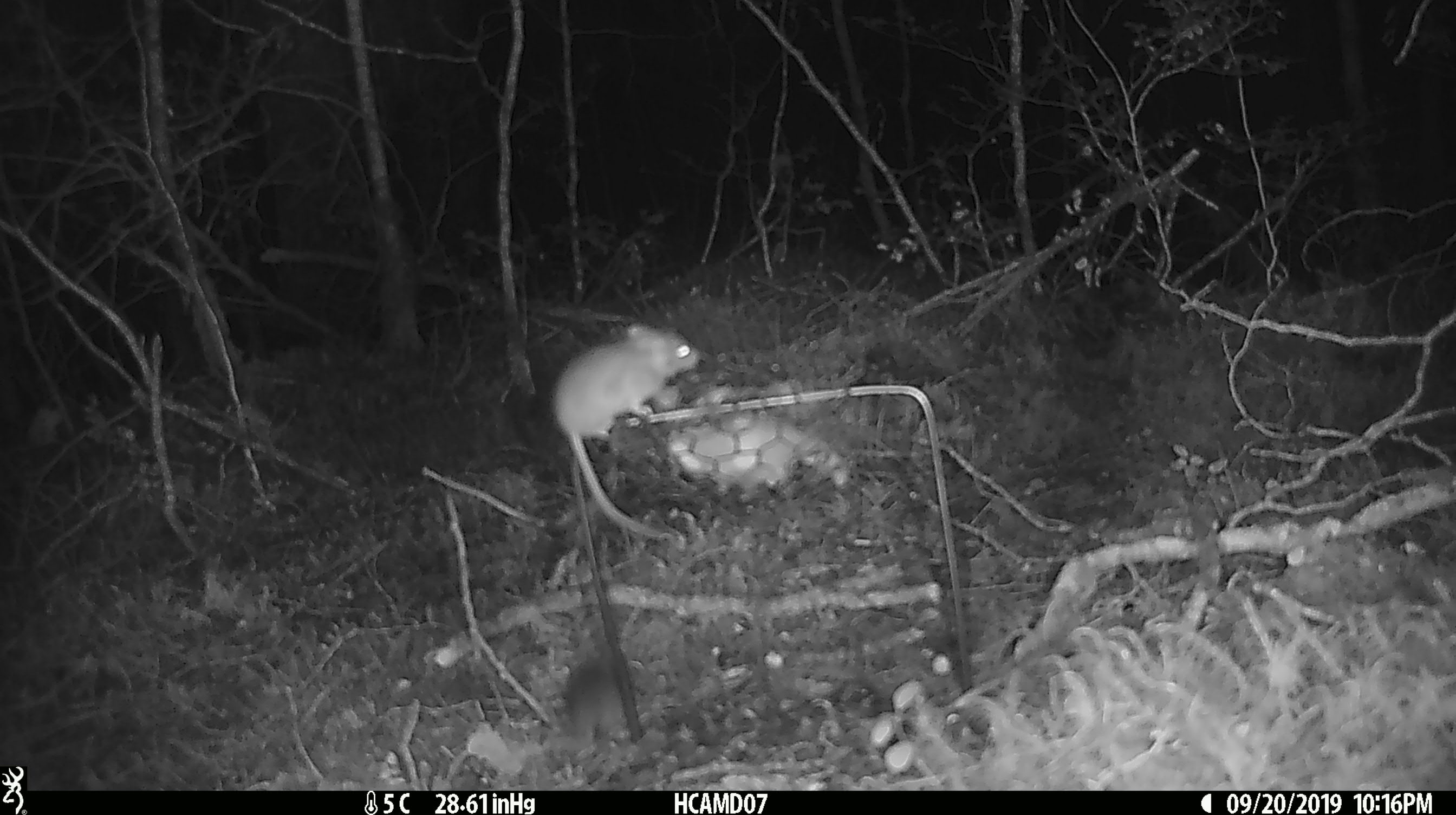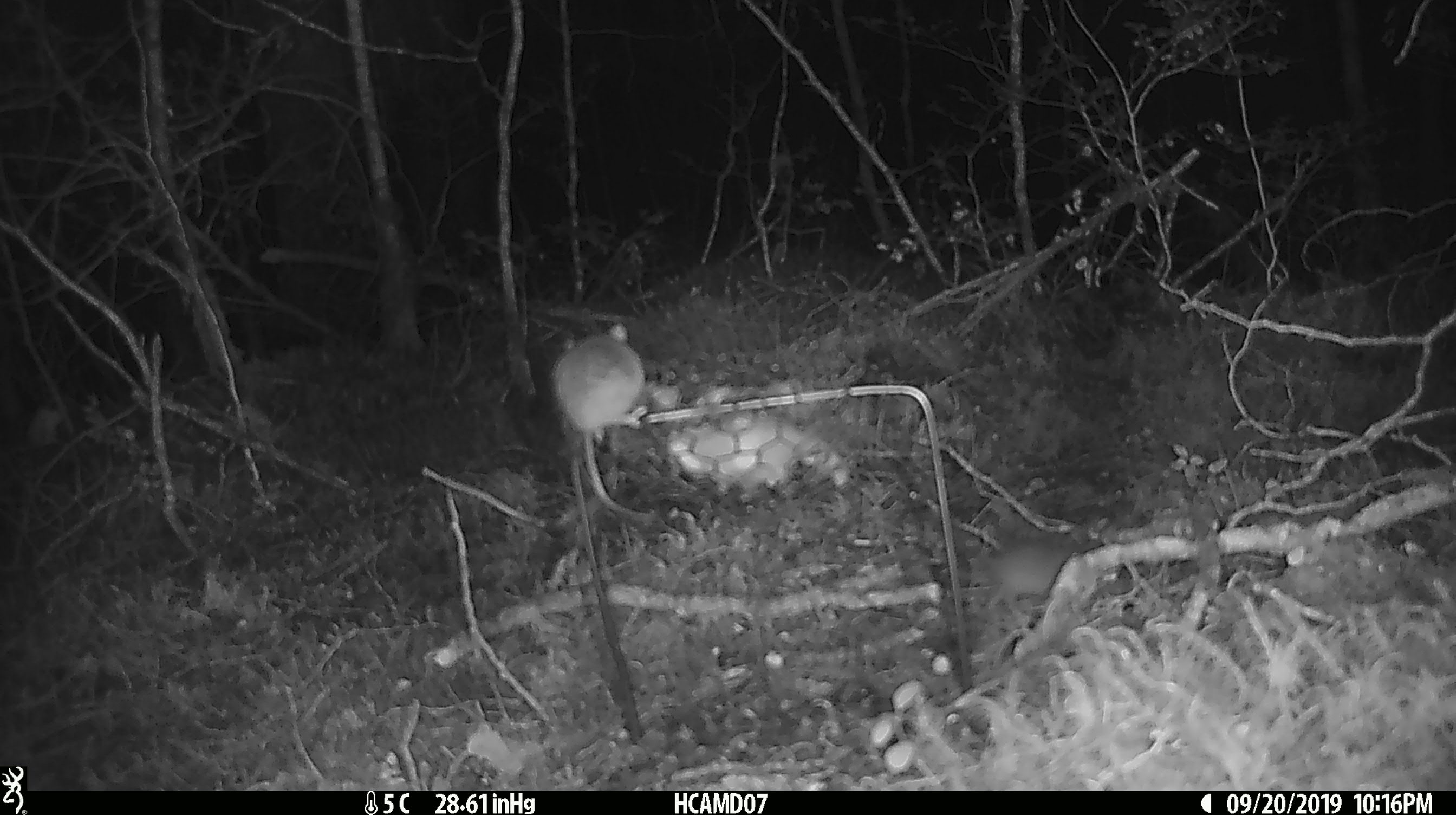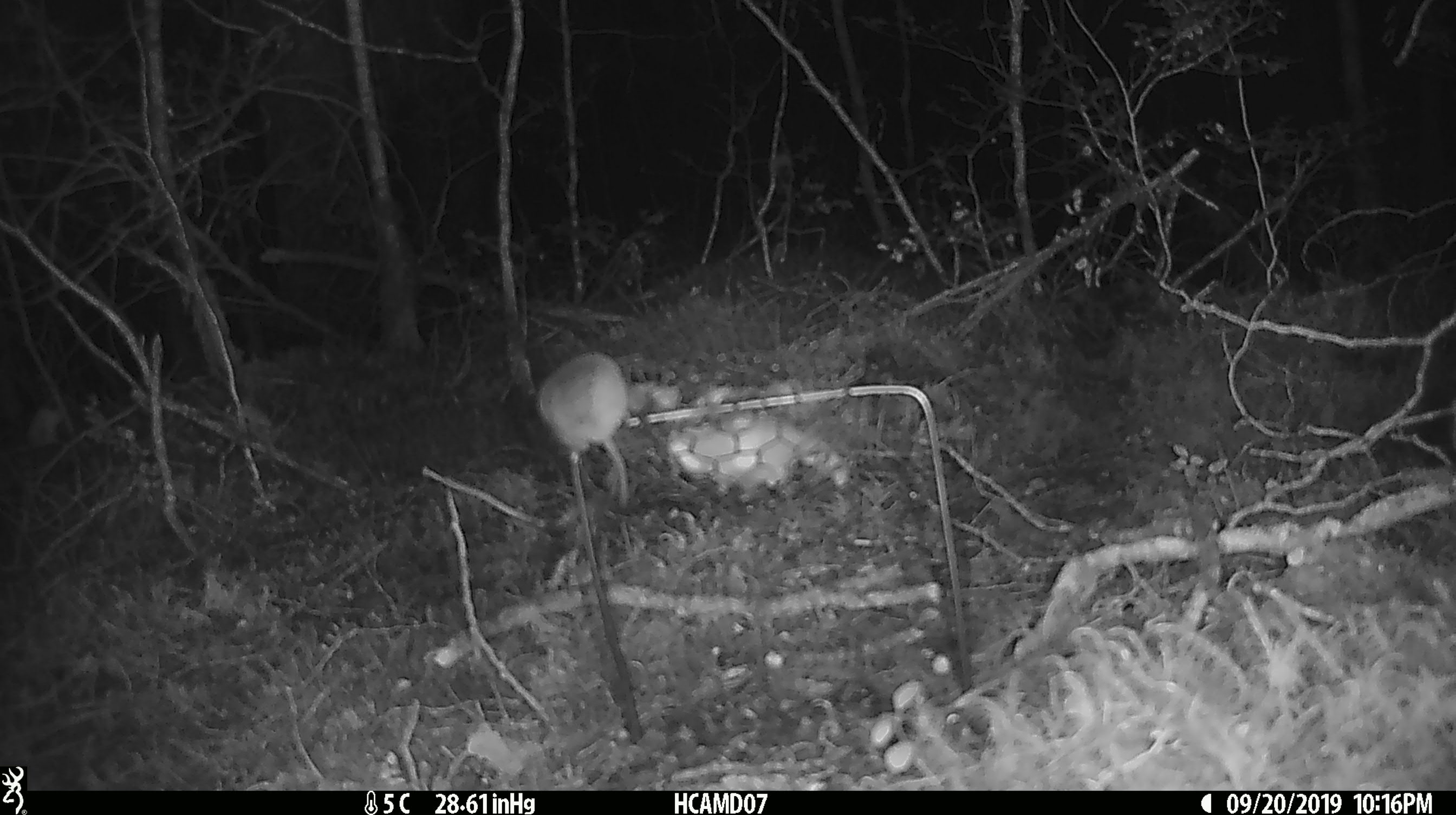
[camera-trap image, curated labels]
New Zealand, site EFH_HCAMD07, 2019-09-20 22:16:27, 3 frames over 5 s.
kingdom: Animalia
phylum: Chordata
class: Mammalia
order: Rodentia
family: Muridae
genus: Mus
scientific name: Mus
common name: mouse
Mouse (Mus).